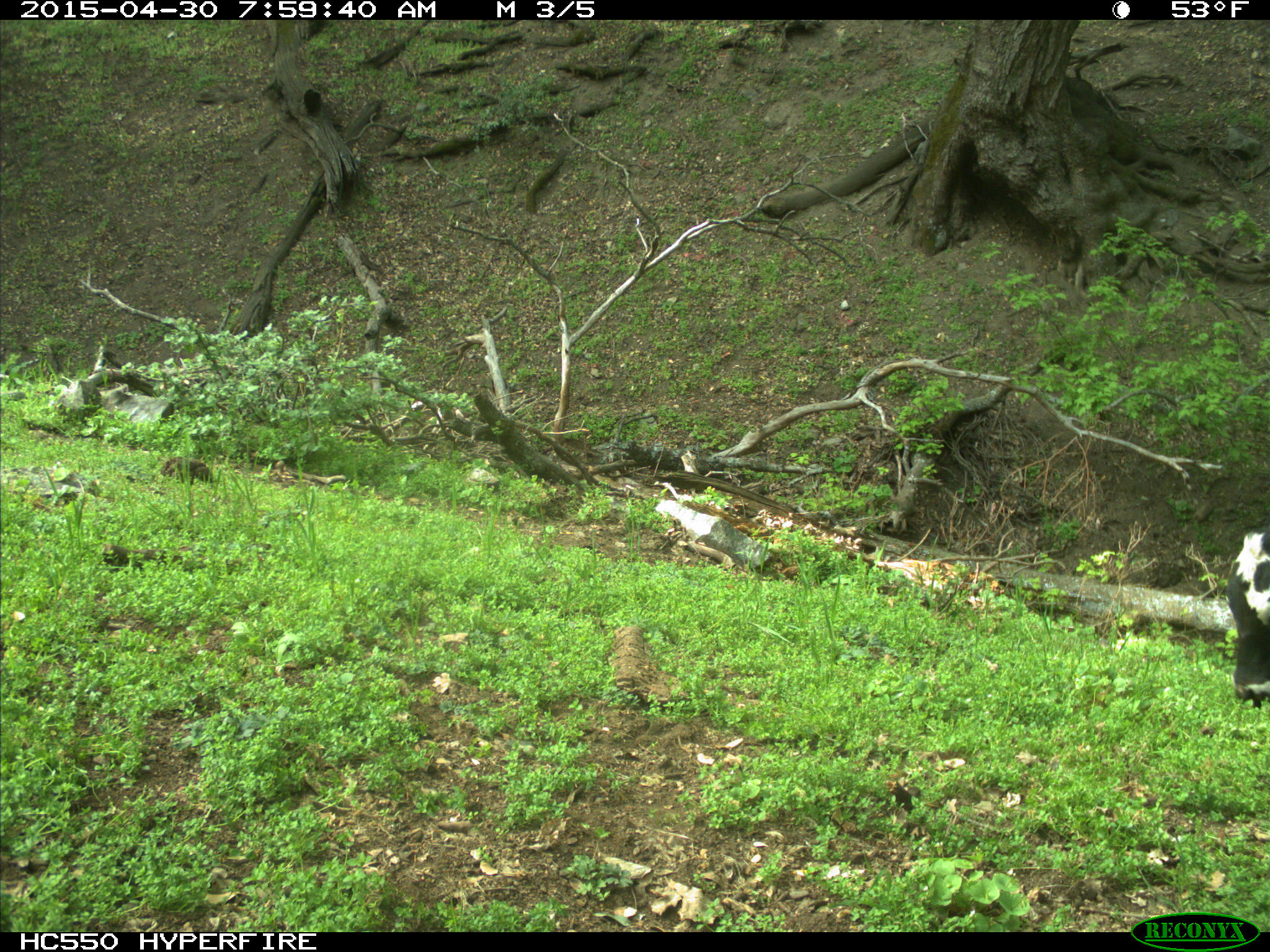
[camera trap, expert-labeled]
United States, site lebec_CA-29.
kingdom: Animalia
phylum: Chordata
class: Mammalia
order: Artiodactyla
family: Bovidae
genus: Bos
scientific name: Bos taurus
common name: domestic cow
Bos taurus (domestic cow).